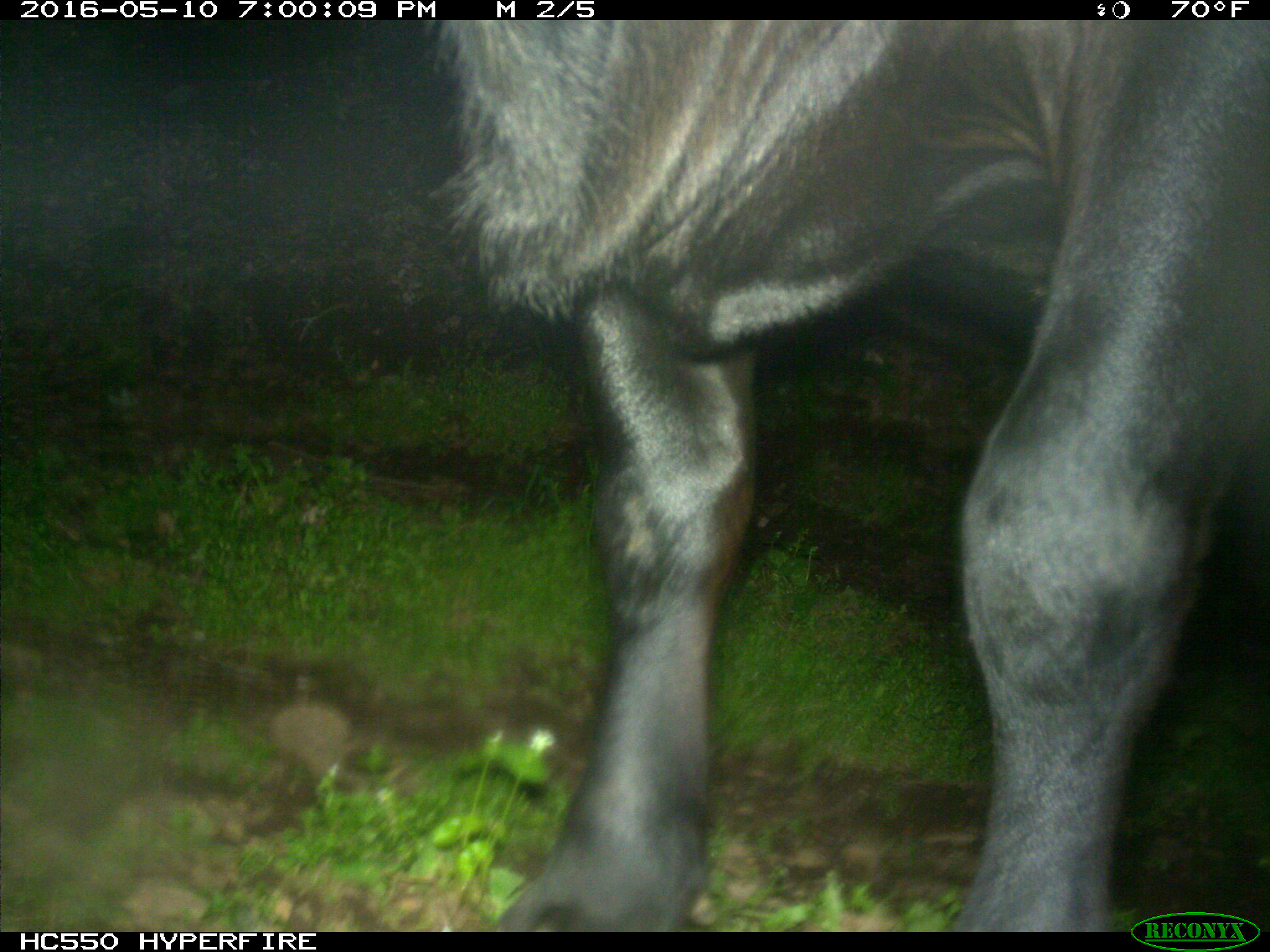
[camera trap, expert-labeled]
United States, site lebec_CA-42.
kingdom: Animalia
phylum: Chordata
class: Mammalia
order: Artiodactyla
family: Bovidae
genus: Bos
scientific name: Bos taurus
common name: domestic cow